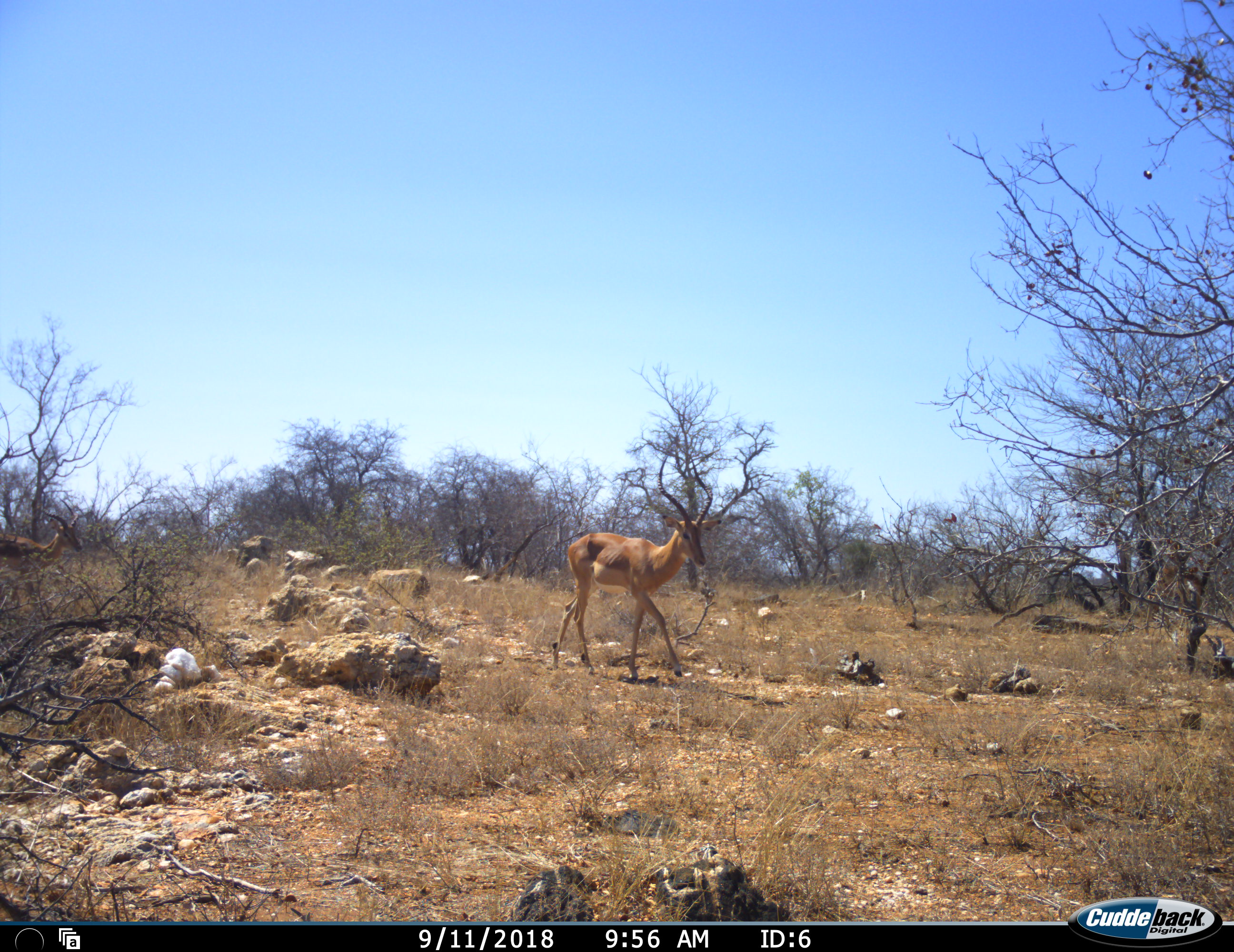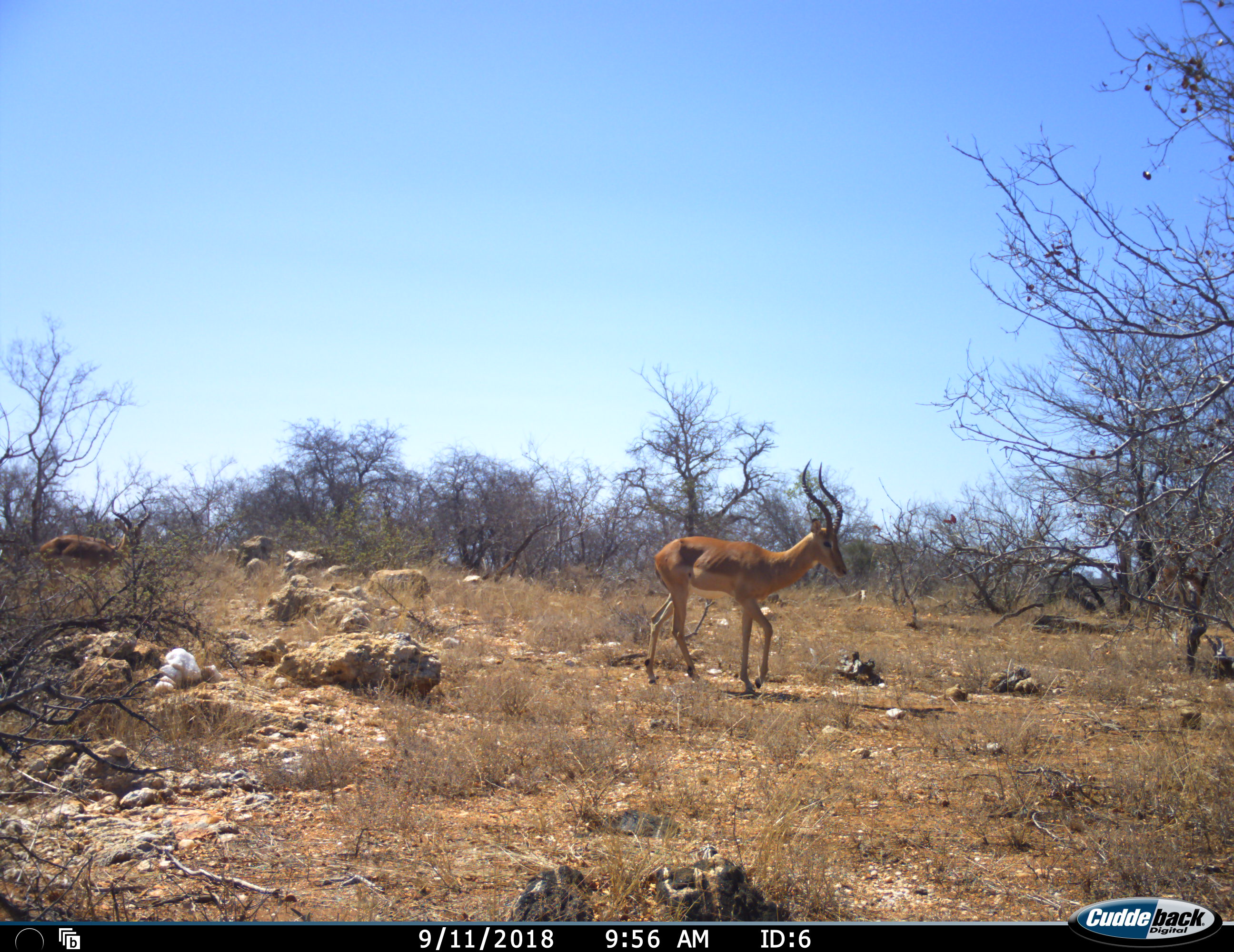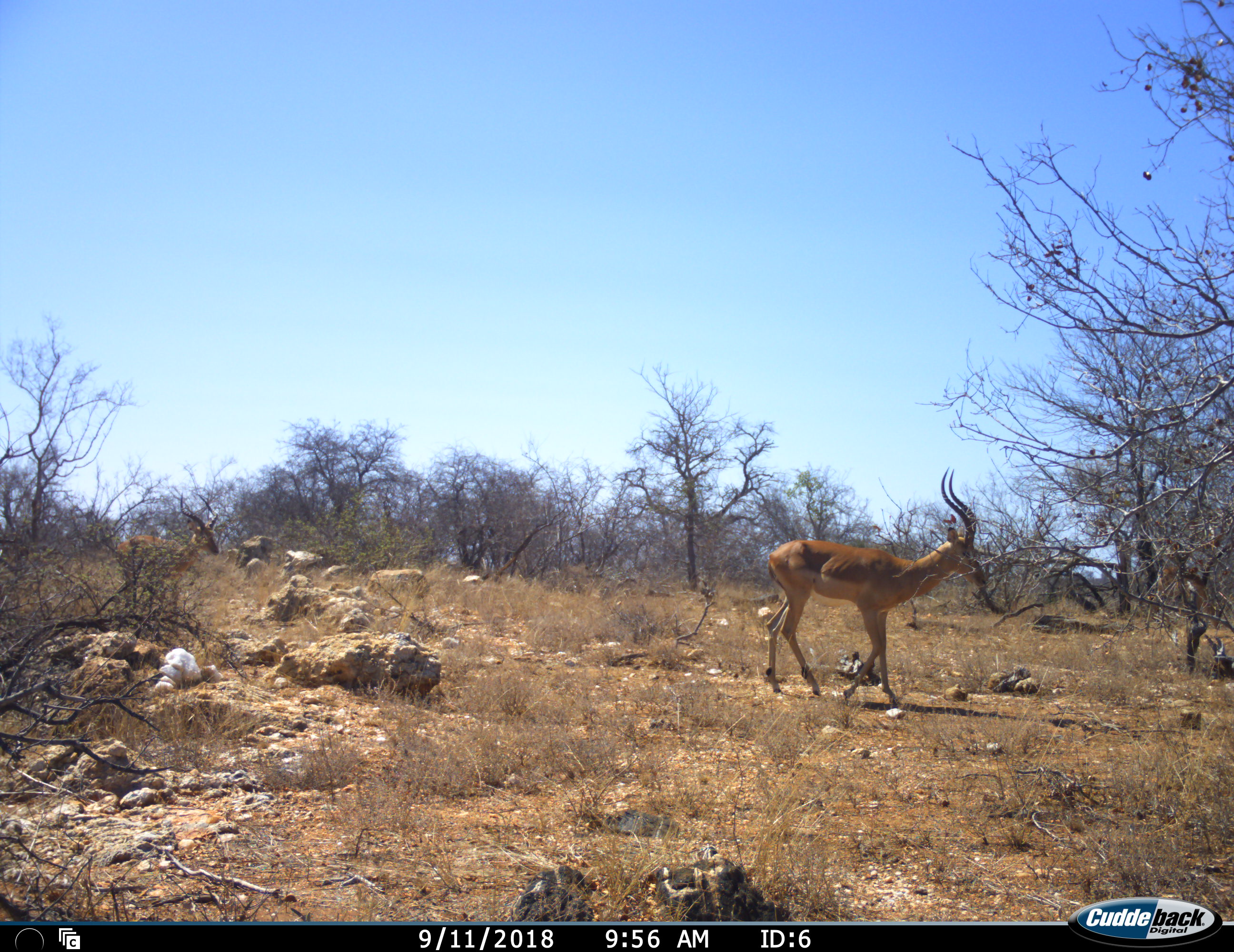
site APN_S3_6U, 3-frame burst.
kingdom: Animalia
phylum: Chordata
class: Mammalia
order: Artiodactyla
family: Bovidae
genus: Aepyceros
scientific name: Aepyceros melampus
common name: impala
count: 2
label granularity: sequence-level